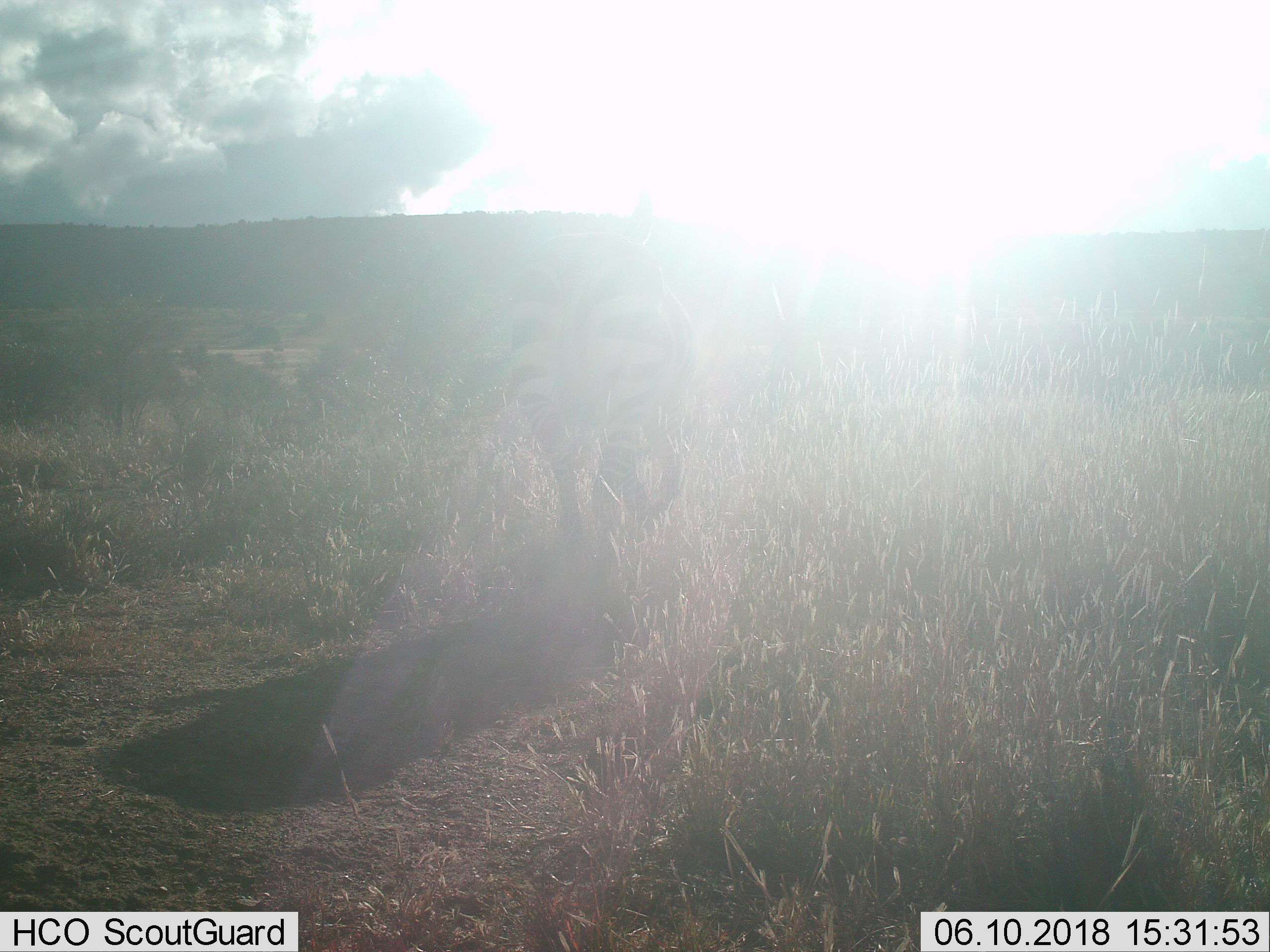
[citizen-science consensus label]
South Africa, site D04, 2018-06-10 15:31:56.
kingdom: Animalia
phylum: Chordata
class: Mammalia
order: Perissodactyla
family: Equidae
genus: Equus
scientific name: Equus zebra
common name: mountain zebra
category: zebramountain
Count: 1.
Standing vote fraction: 25%.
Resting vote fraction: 0%.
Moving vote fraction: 75%.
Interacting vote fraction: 0%.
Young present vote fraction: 0%.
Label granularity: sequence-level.